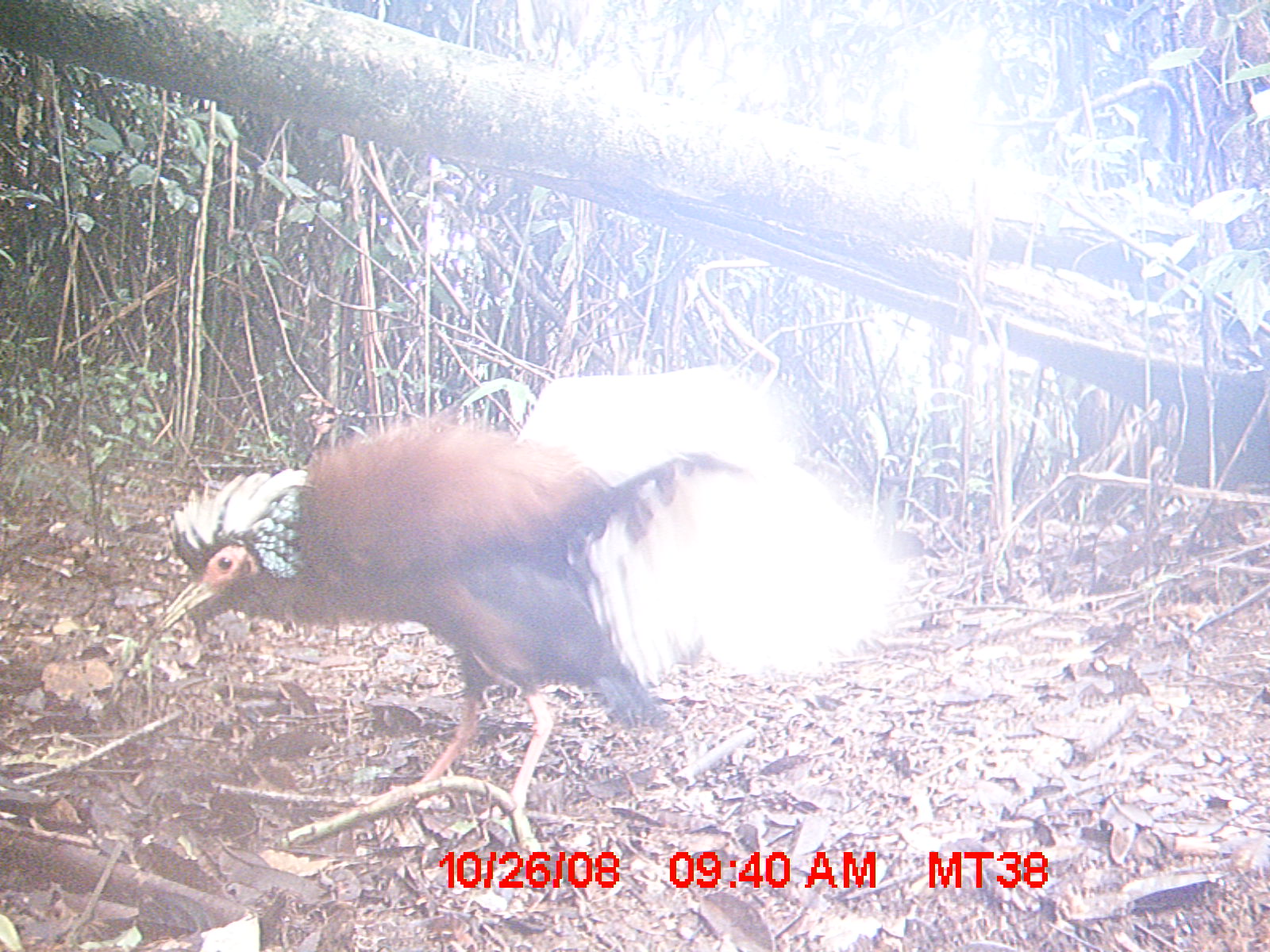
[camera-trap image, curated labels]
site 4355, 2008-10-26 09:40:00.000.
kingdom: Animalia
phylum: Chordata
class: Aves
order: Cuculiformes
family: Cuculidae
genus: Coua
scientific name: Coua serriana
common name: red-breasted coua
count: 1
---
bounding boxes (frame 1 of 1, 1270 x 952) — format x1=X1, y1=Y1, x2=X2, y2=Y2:
coua serriana: x1=147, y1=351, x2=930, y2=819